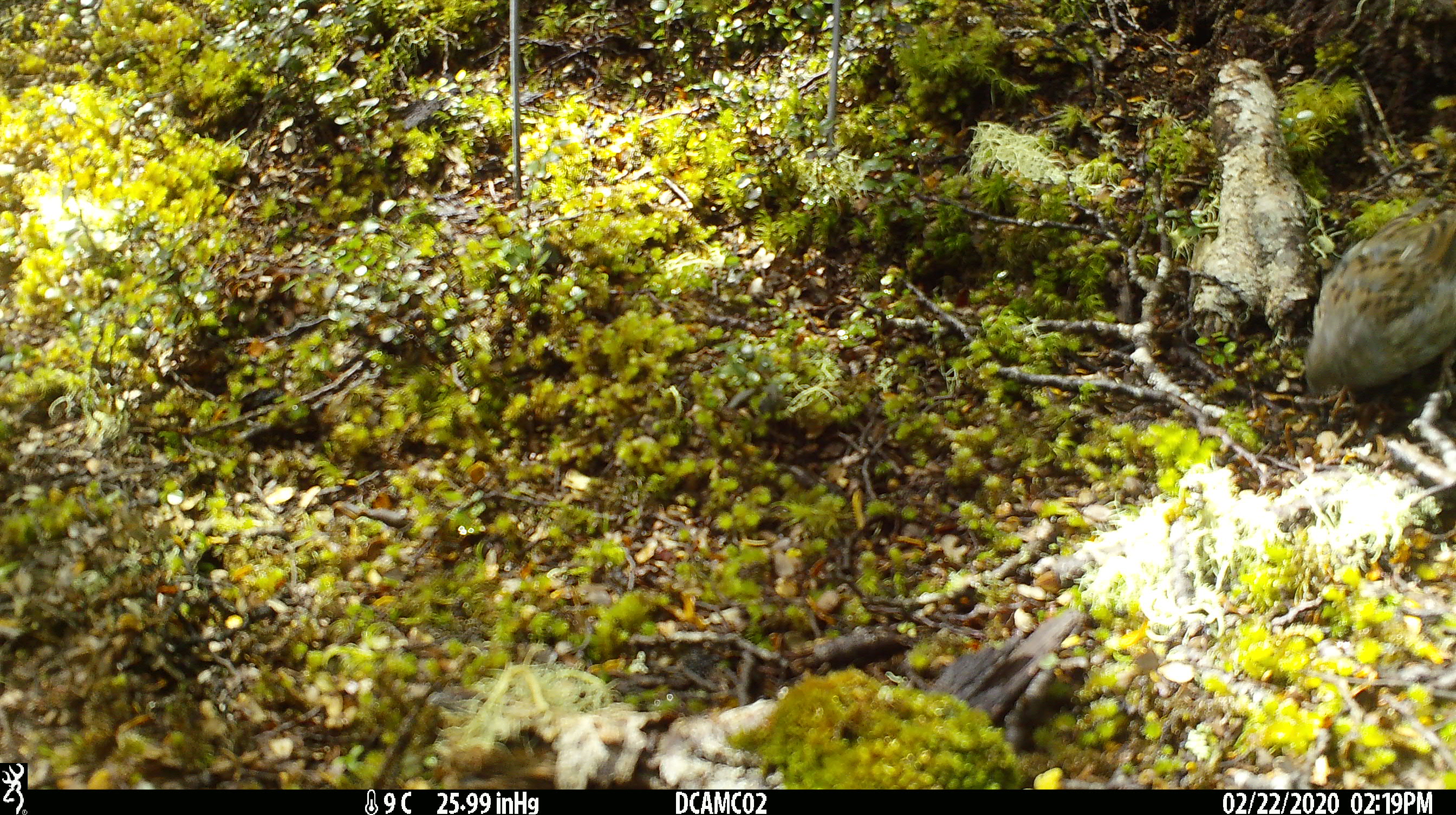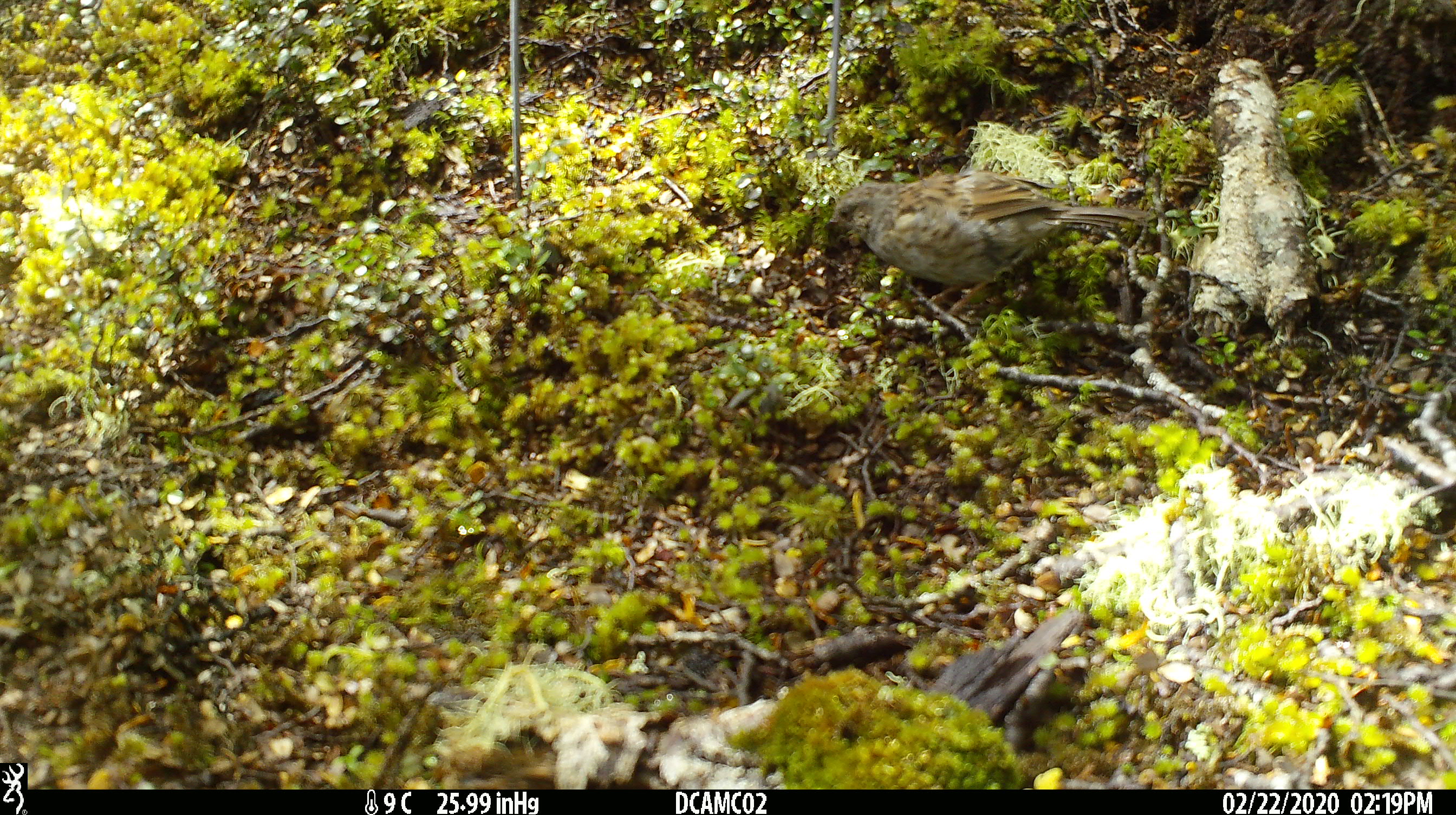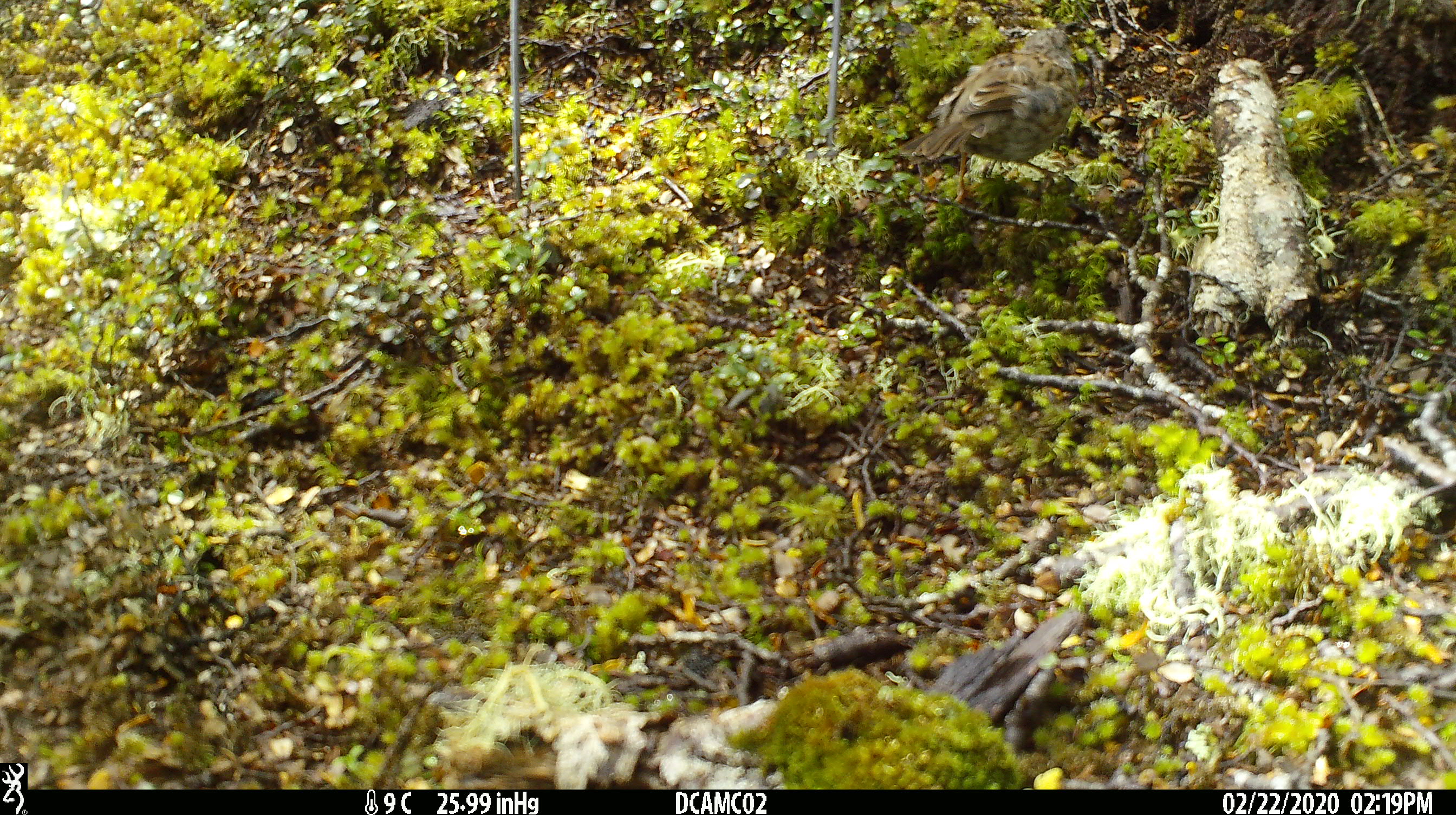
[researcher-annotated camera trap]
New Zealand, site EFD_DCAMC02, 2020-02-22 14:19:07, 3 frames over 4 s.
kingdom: Animalia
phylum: Chordata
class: Aves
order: Passeriformes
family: Prunellidae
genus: Prunella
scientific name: Prunella modularis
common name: dunnock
Dunnock (Prunella modularis).